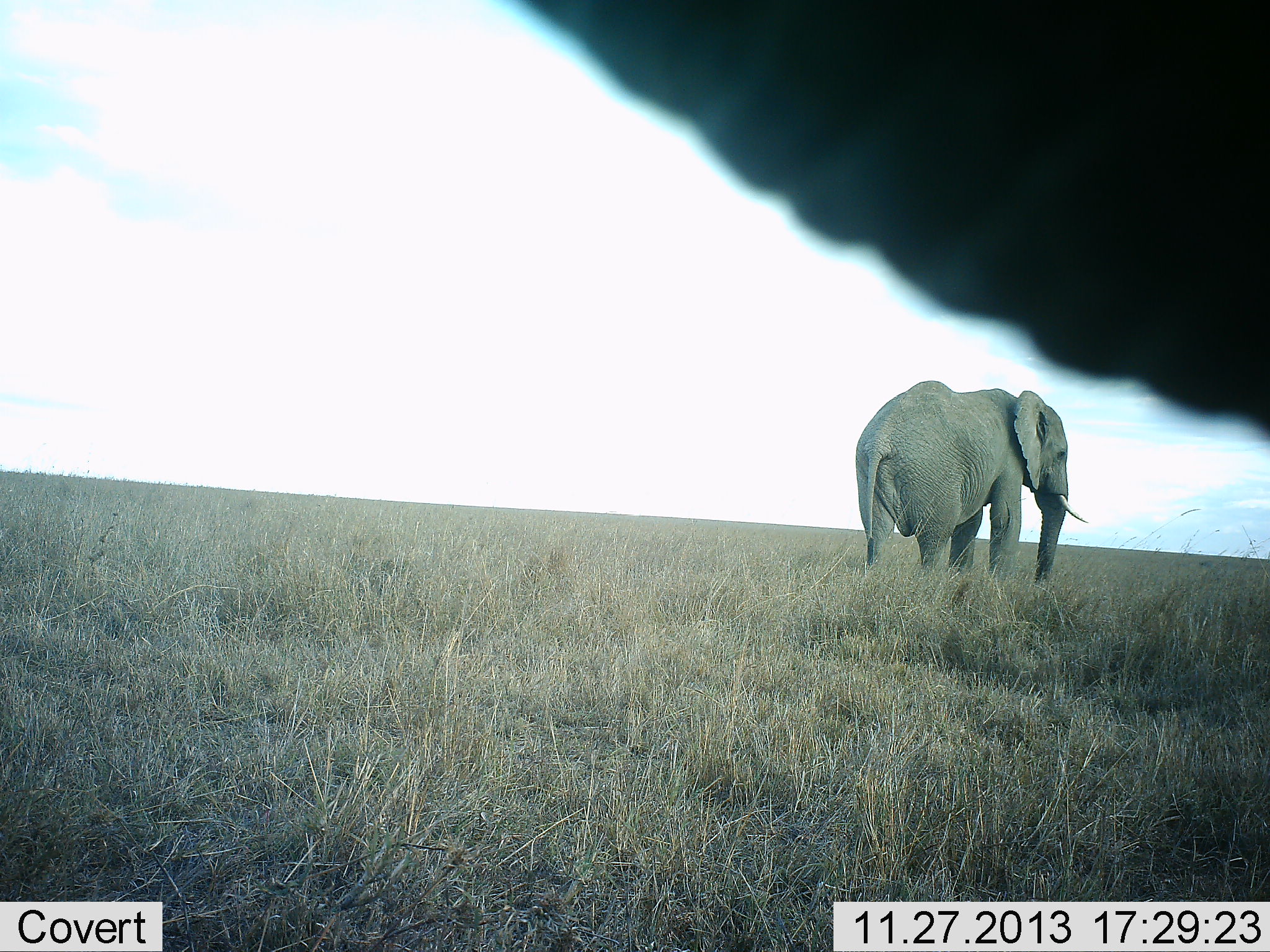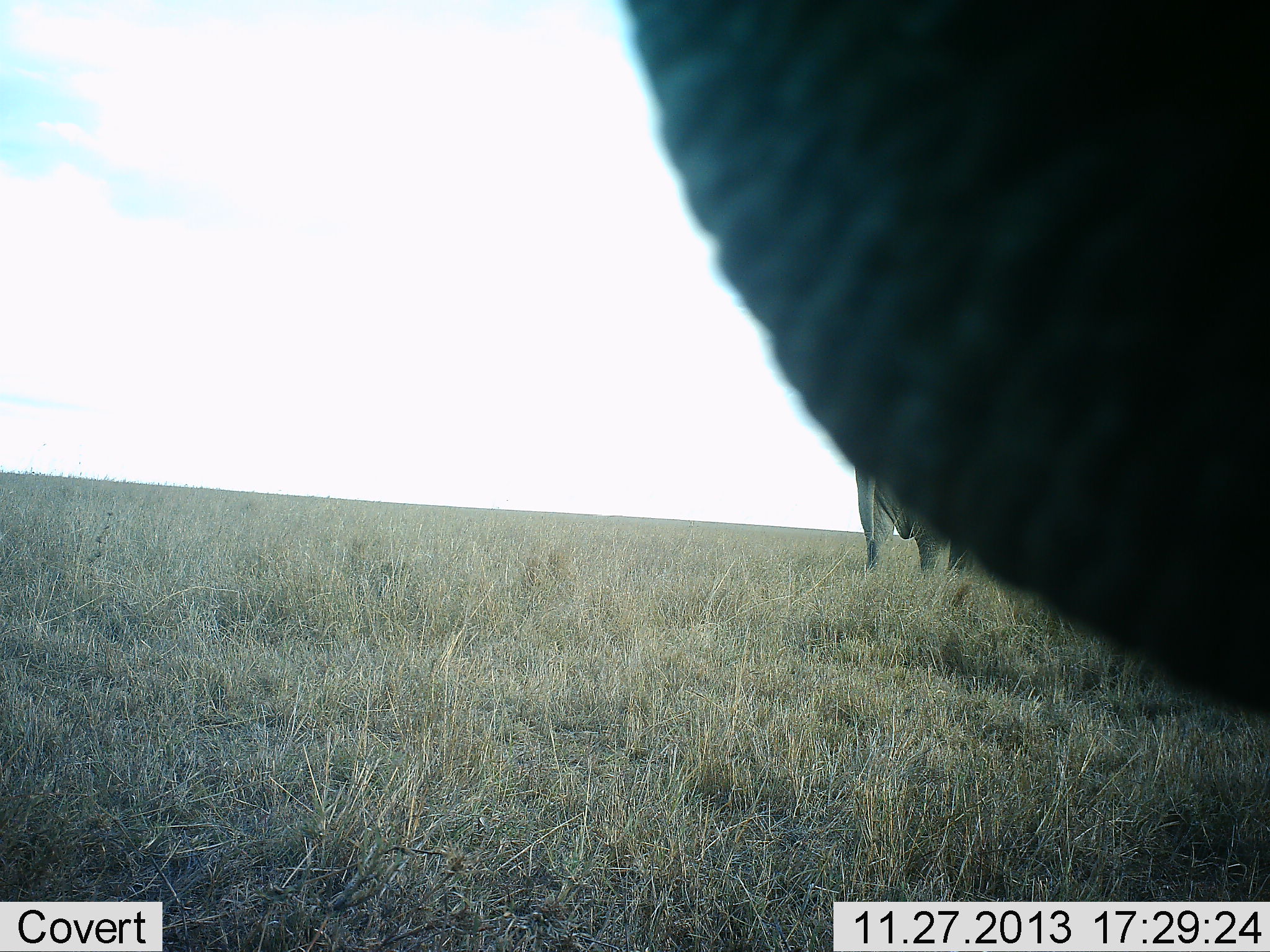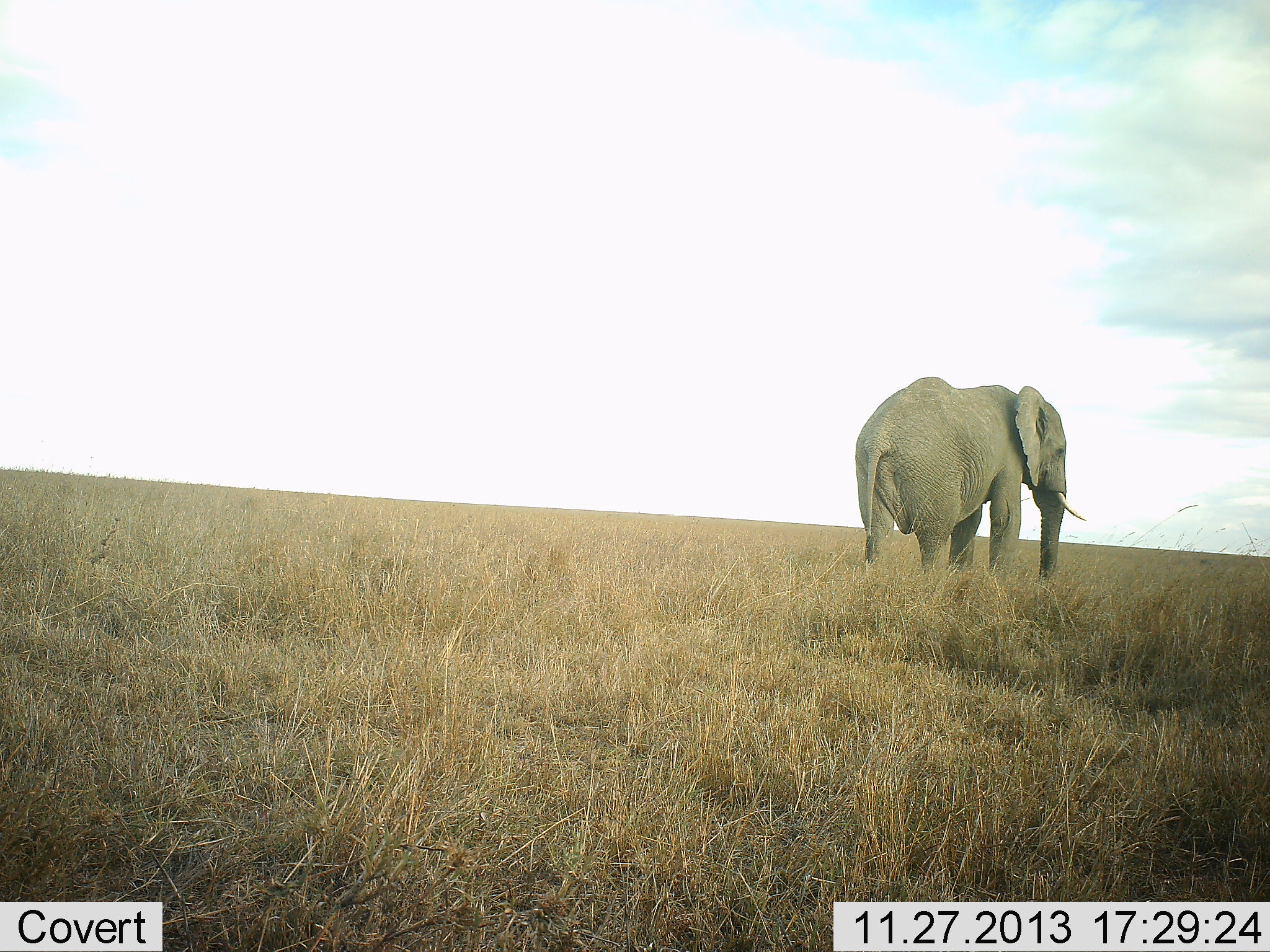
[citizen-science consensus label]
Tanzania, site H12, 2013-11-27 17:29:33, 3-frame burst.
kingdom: Animalia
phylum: Chordata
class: Mammalia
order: Proboscidea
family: Elephantidae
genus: Loxodonta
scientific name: Loxodonta africana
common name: african bush elephant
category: elephant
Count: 2.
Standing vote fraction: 90%.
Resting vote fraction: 0%.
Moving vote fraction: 20%.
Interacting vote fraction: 10%.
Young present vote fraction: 0%.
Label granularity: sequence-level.